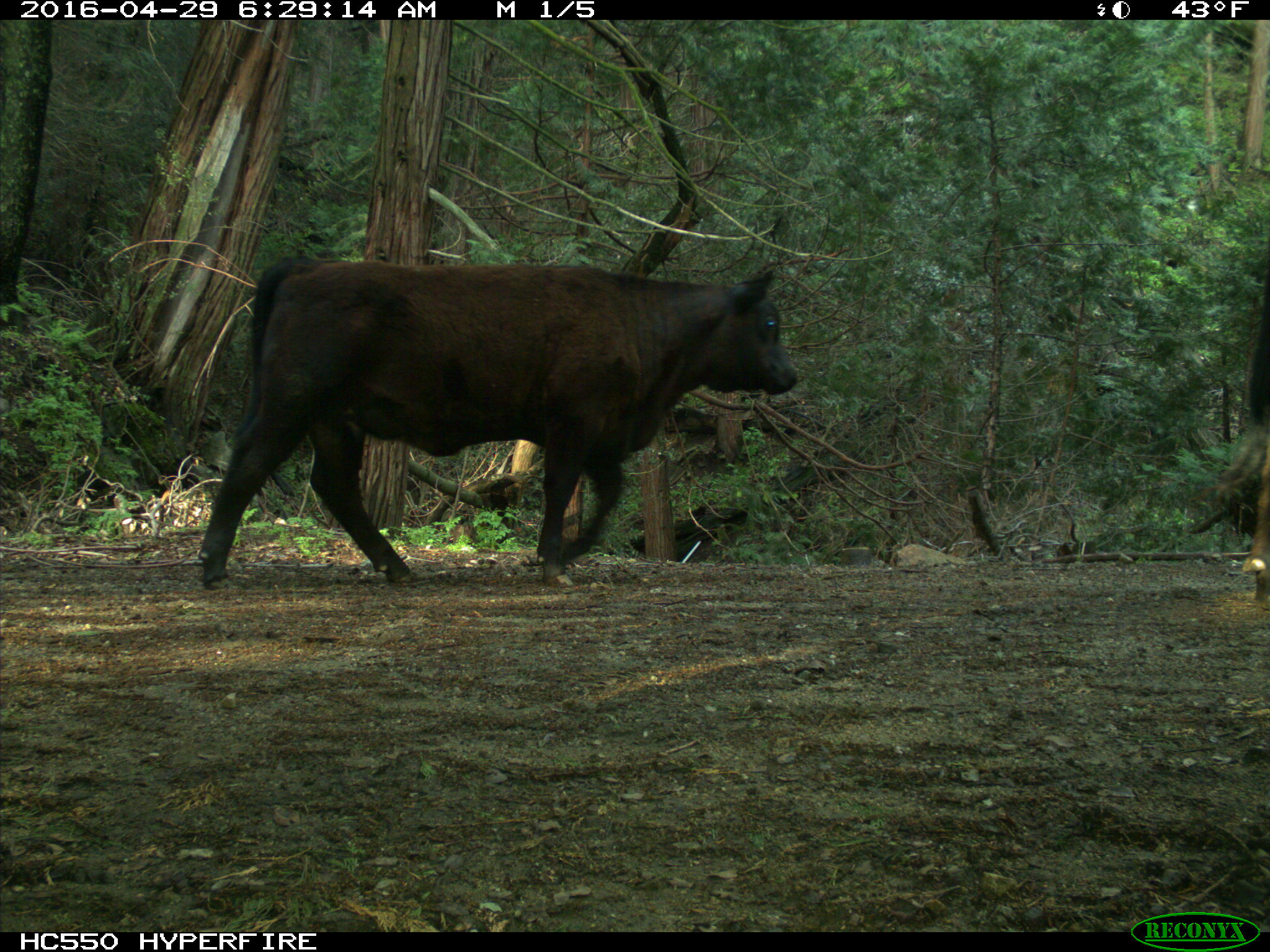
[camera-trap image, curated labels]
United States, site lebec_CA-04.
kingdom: Animalia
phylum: Chordata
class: Mammalia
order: Artiodactyla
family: Bovidae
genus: Bos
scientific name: Bos taurus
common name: domestic cow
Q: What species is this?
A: Bos taurus (domestic cow).